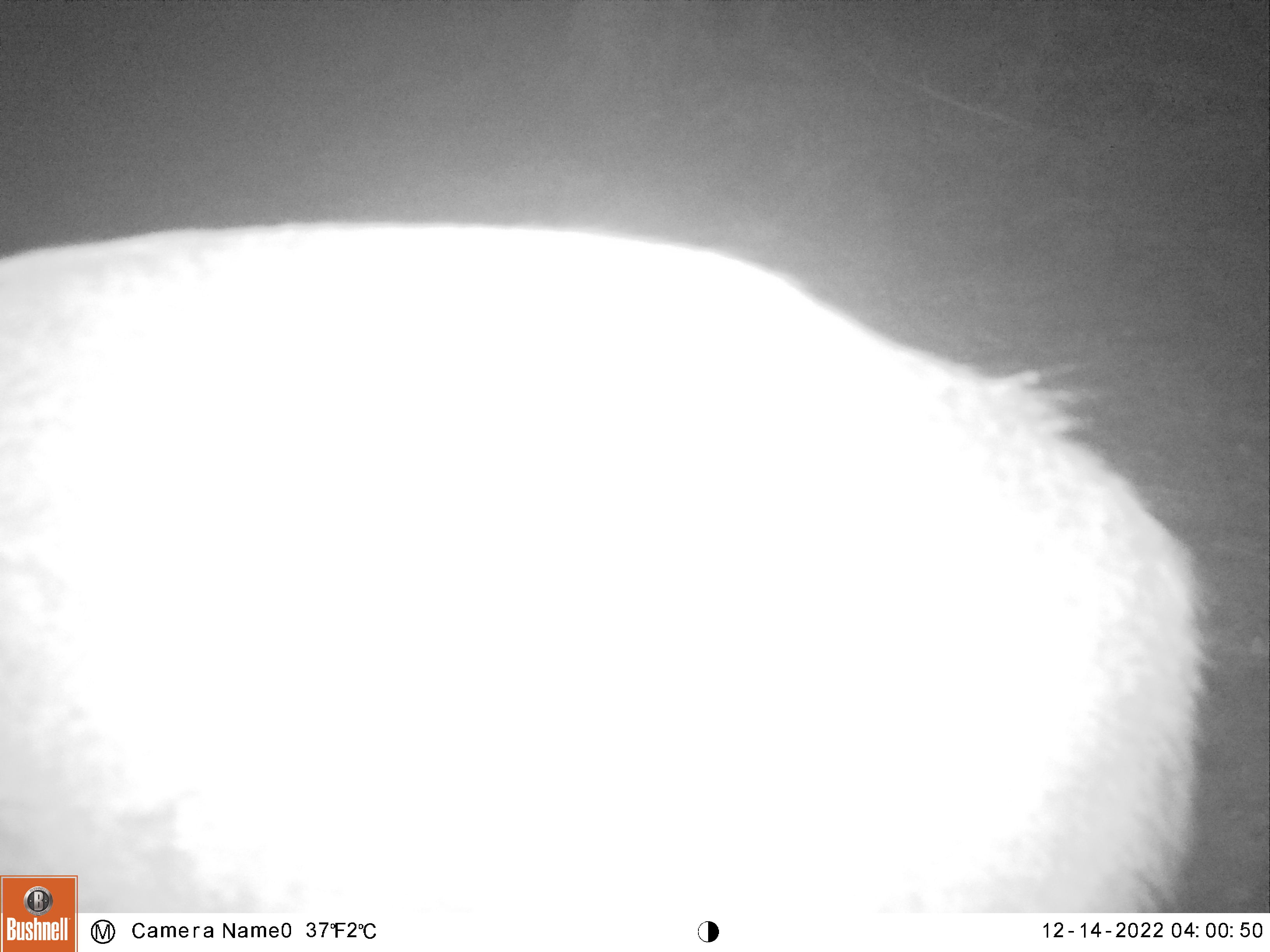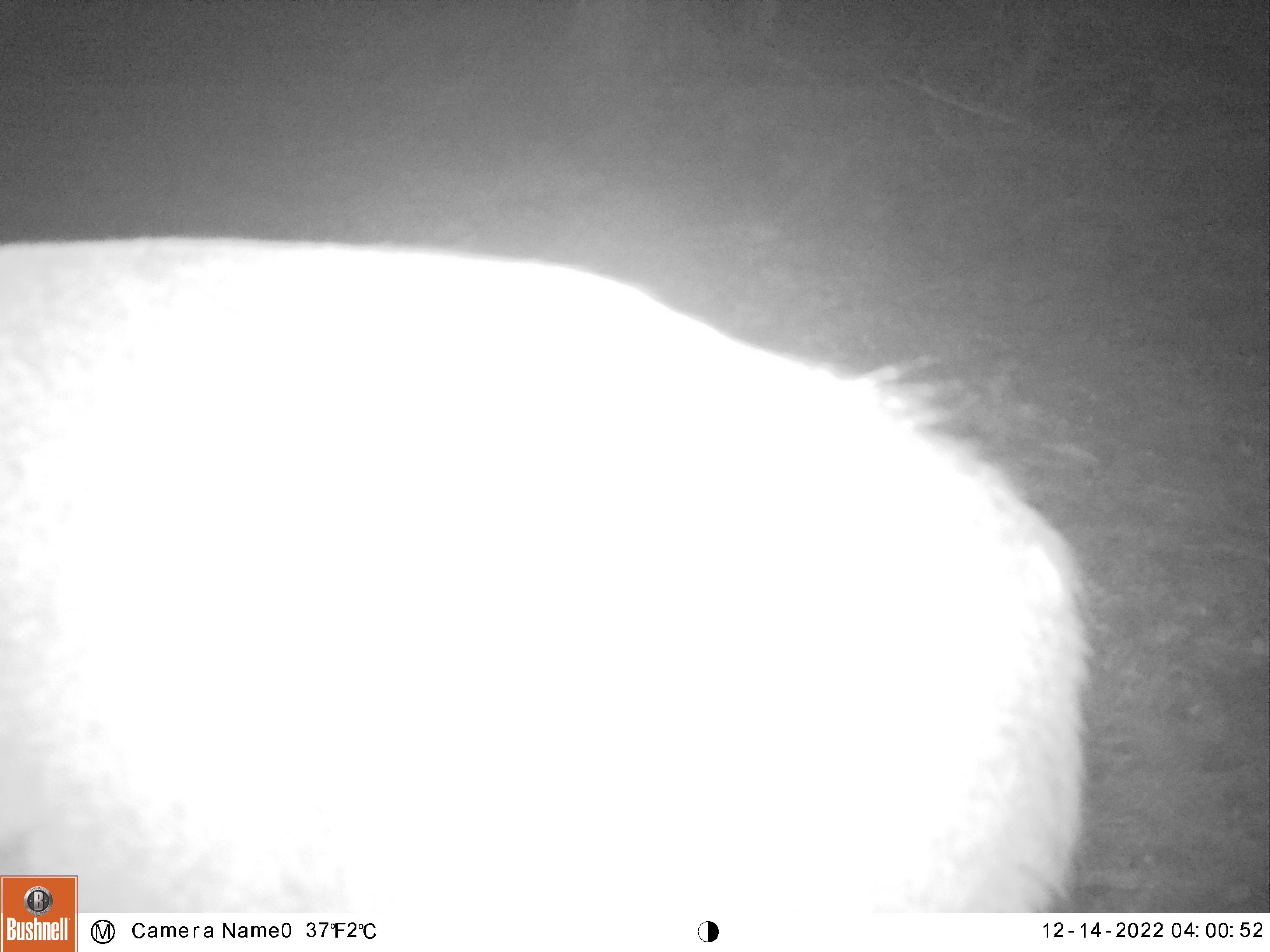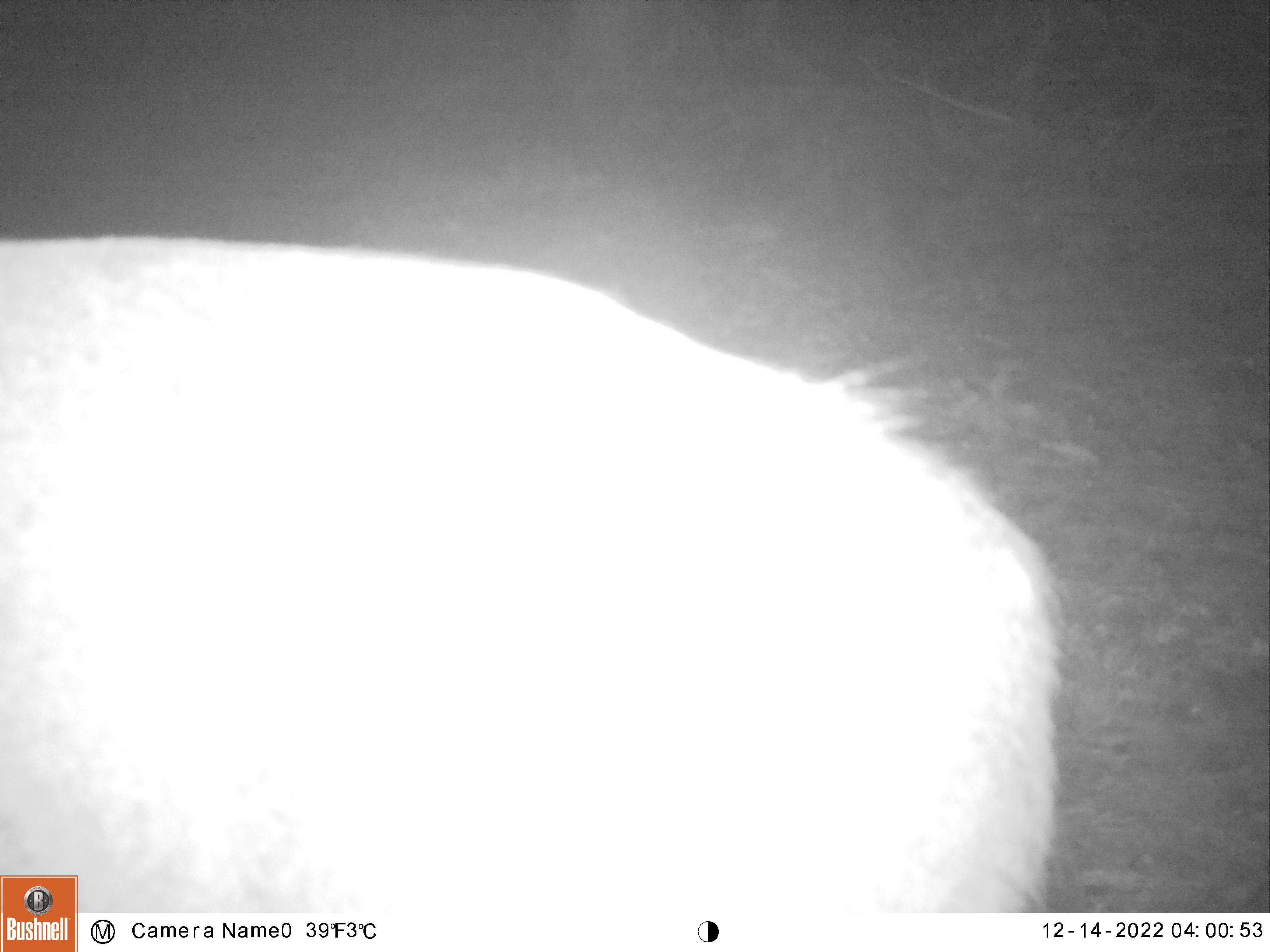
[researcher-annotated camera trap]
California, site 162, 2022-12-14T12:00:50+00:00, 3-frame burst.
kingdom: Animalia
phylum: Chordata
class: Mammalia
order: Artiodactyla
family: Cervidae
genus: Odocoileus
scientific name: Odocoileus hemionus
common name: mule deer